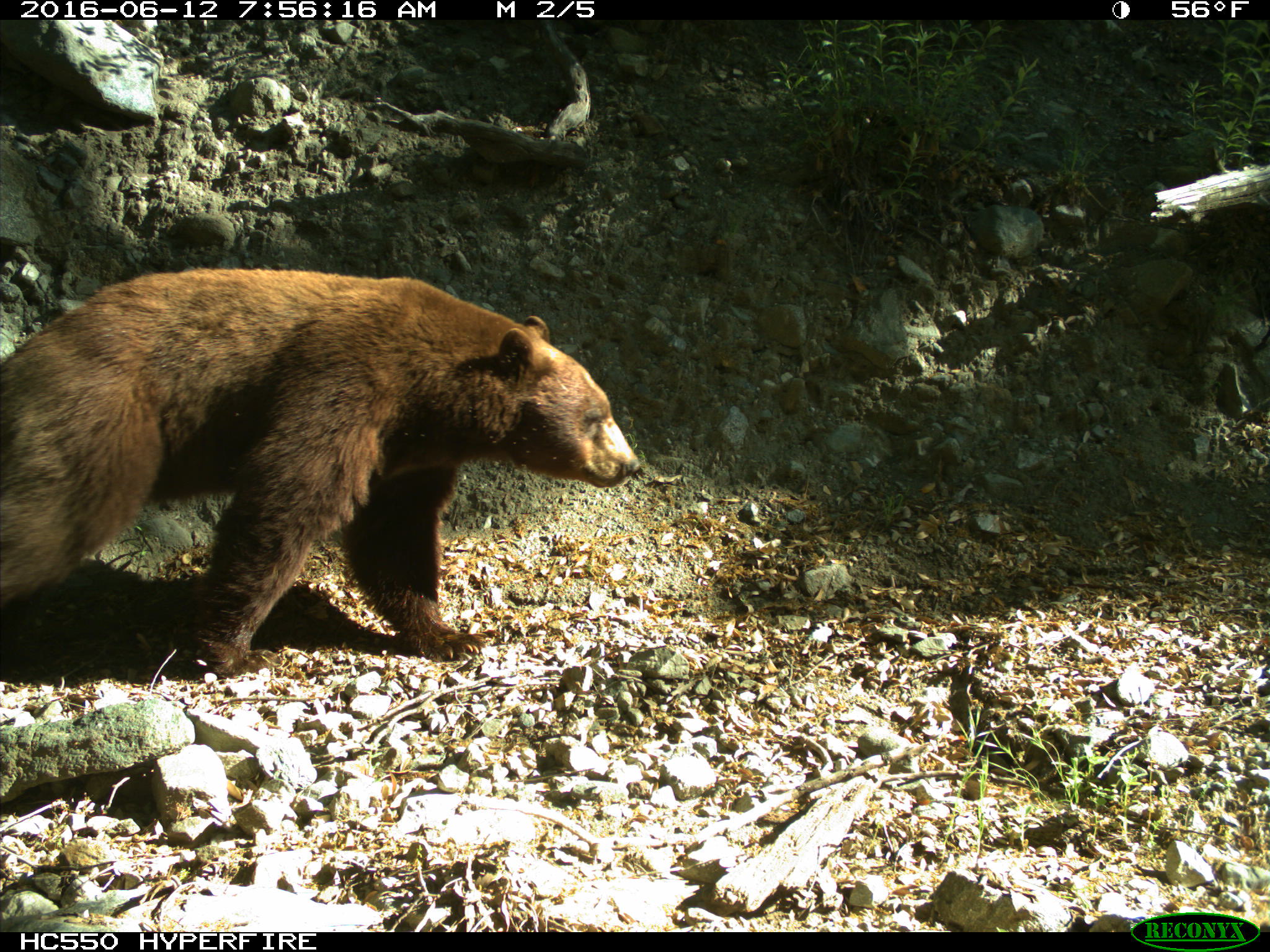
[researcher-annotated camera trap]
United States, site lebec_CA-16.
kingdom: Animalia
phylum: Chordata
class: Mammalia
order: Carnivora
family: Ursidae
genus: Ursus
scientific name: Ursus americanus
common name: american black bear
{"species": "Ursus americanus (american black bear)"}